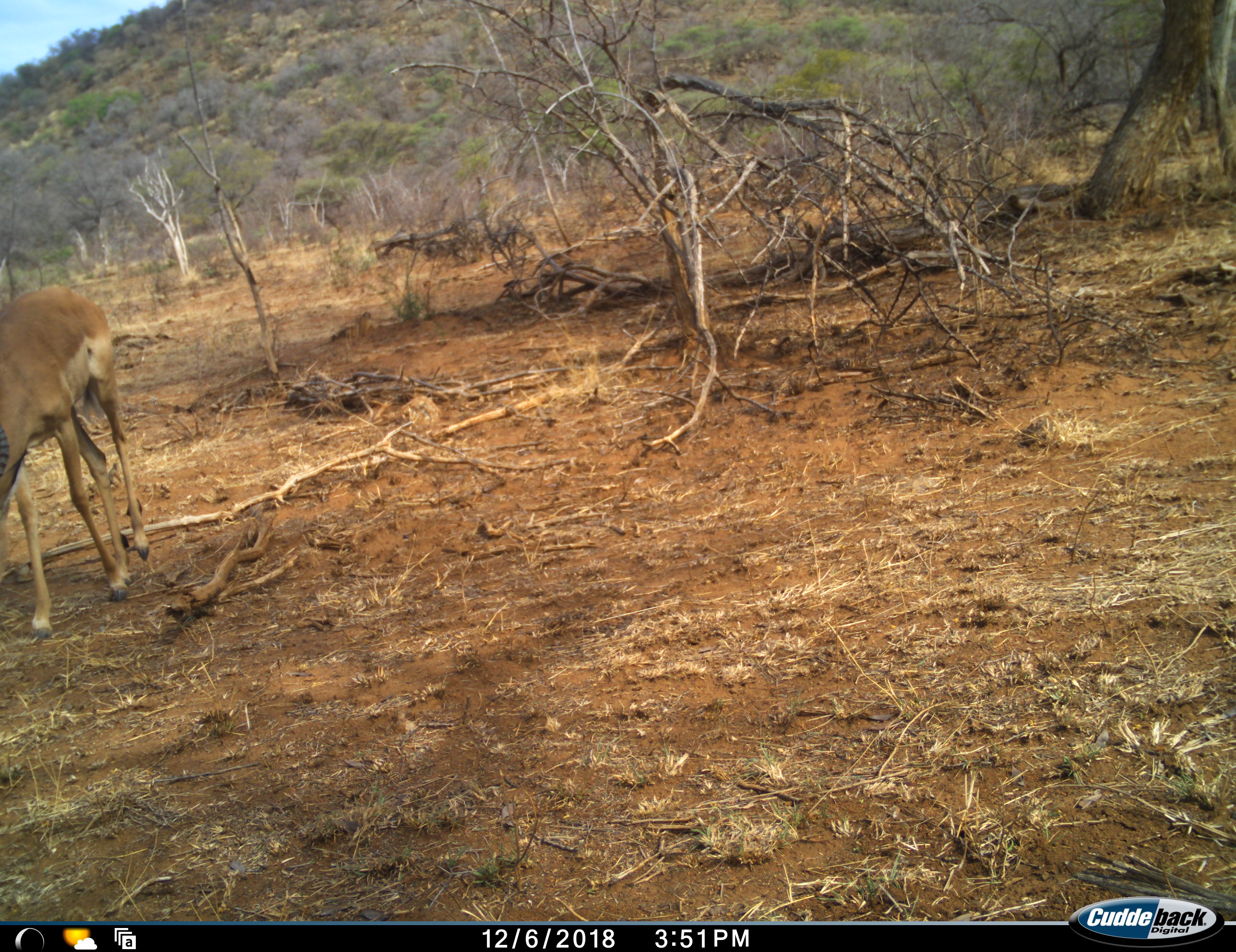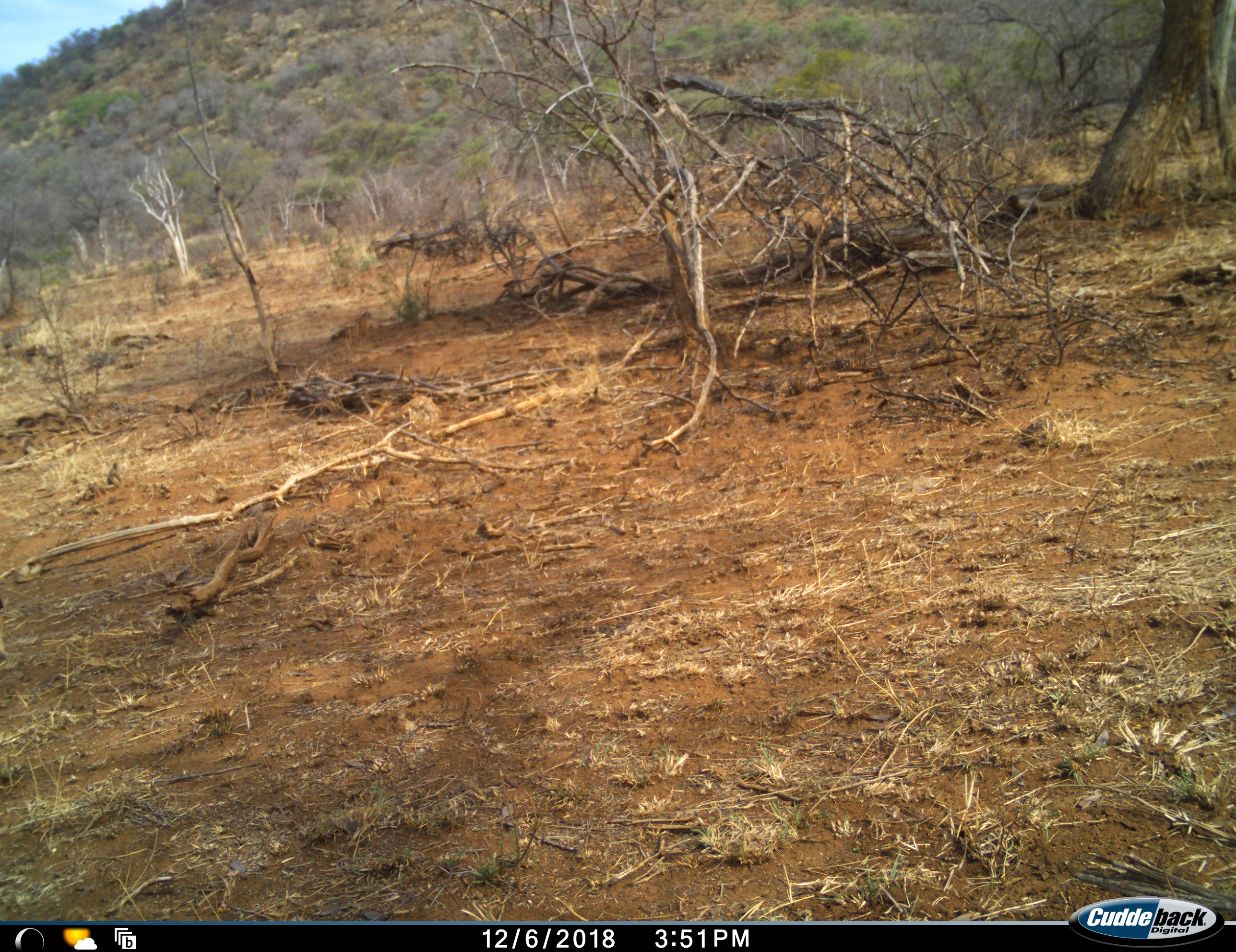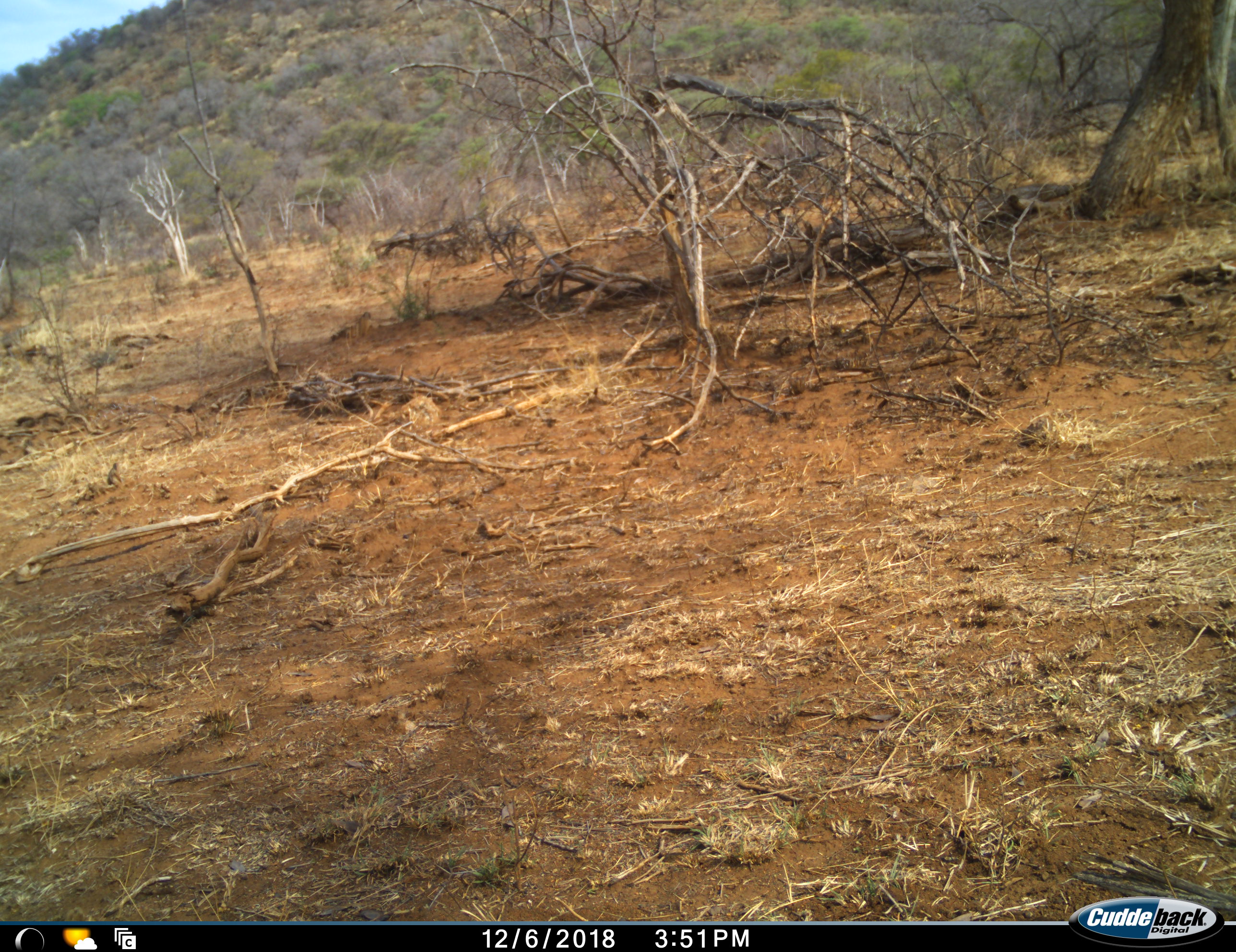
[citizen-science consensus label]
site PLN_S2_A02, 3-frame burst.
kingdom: Animalia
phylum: Chordata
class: Mammalia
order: Artiodactyla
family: Bovidae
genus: Aepyceros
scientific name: Aepyceros melampus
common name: impala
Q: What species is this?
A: Impala (Aepyceros melampus).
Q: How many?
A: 1.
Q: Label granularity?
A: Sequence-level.